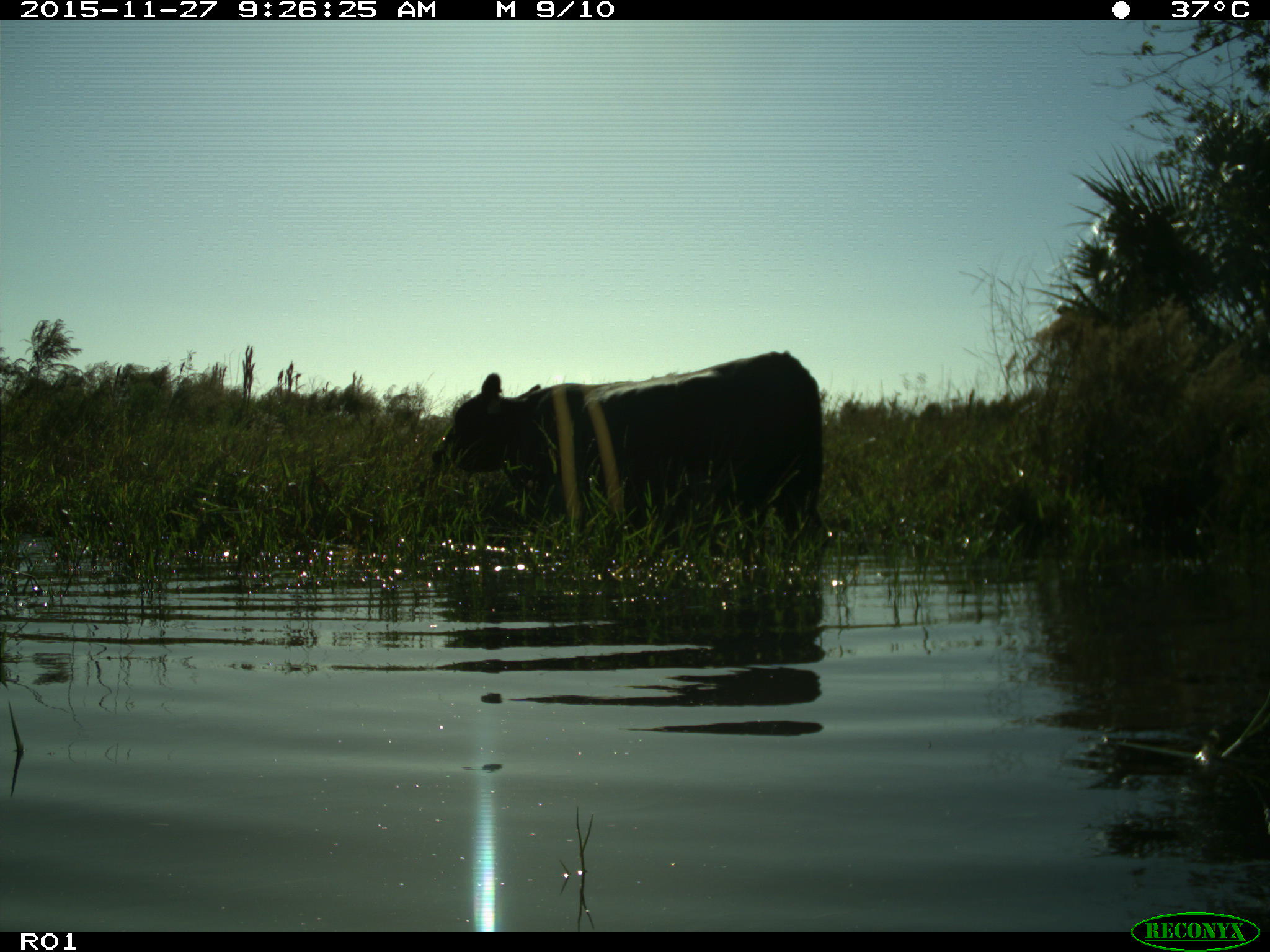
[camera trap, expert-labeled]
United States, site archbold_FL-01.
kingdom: Animalia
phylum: Chordata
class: Mammalia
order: Artiodactyla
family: Bovidae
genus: Bos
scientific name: Bos taurus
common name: domestic cow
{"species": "Bos taurus (domestic cow)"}